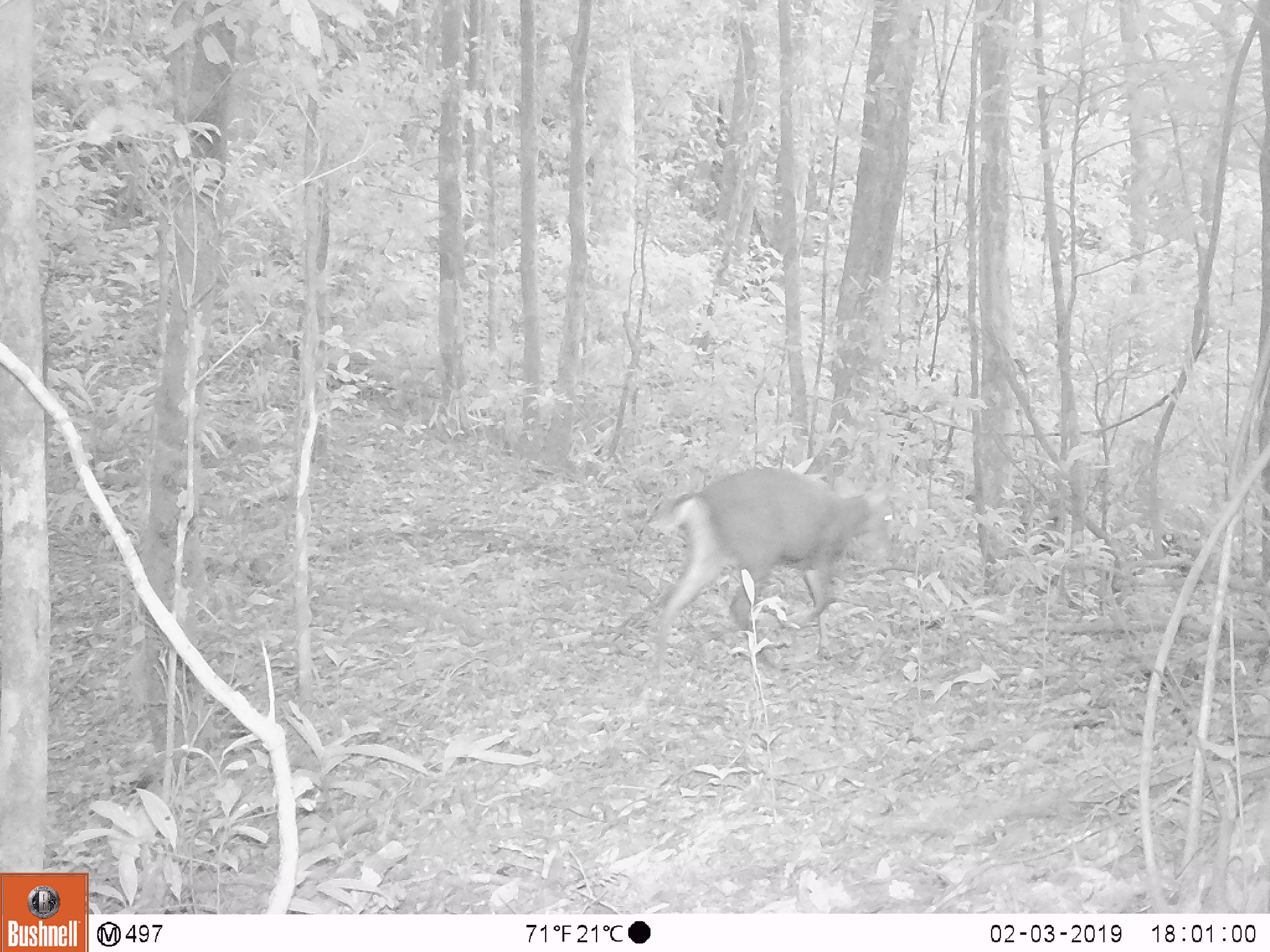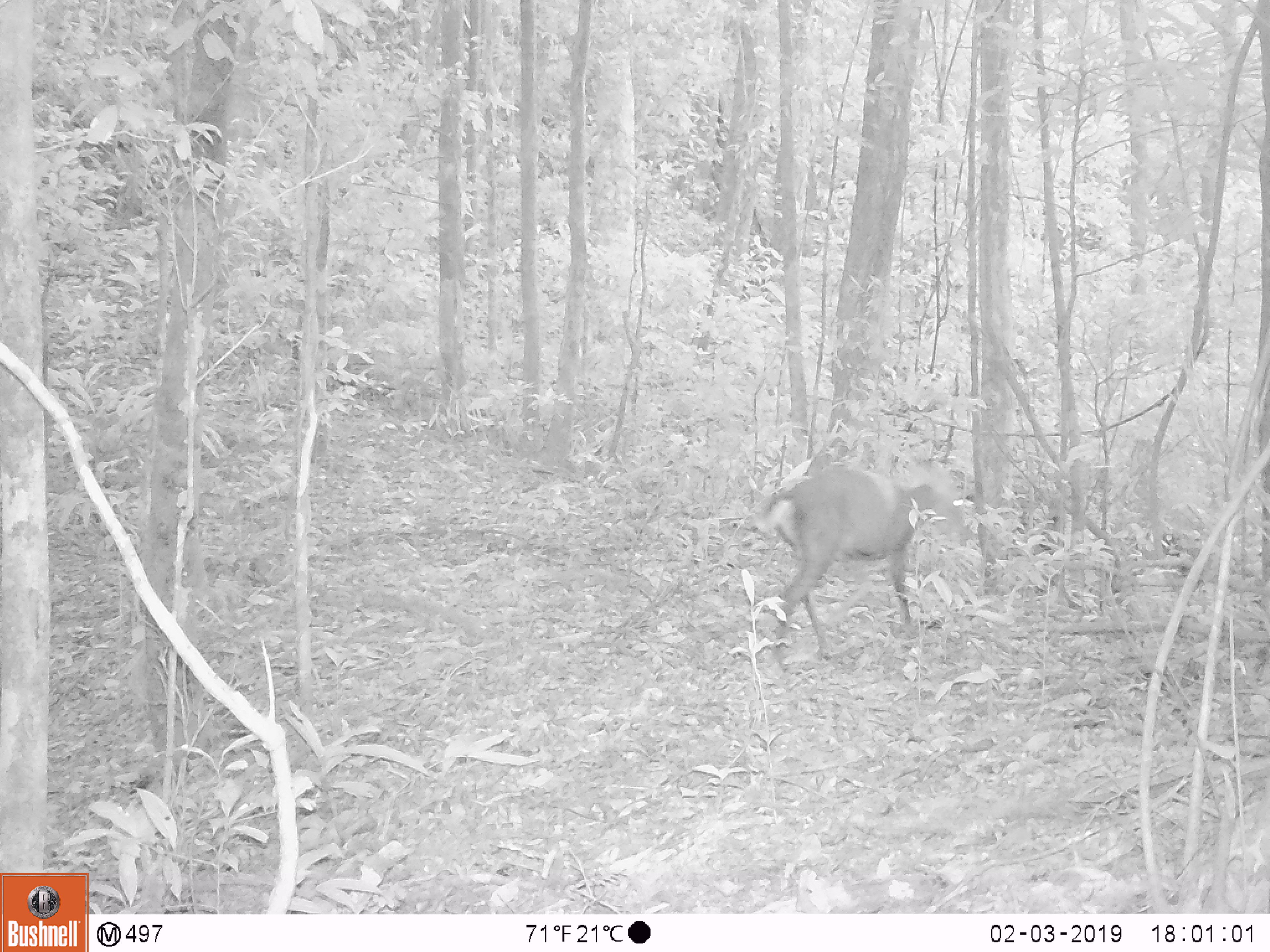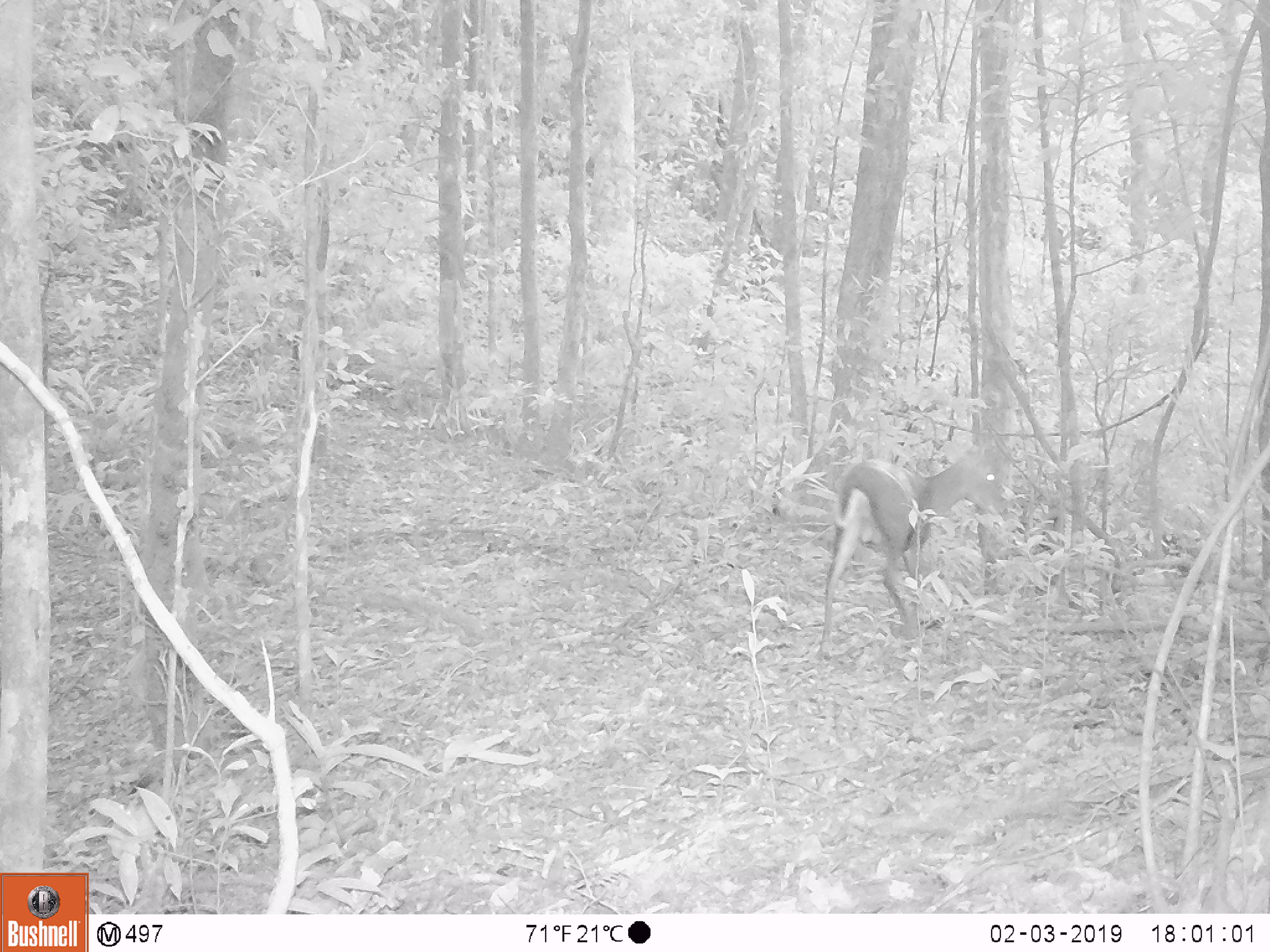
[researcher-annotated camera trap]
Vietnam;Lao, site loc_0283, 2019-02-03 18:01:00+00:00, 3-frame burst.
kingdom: Animalia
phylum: Chordata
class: Mammalia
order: Artiodactyla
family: Cervidae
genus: Muntiacus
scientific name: Muntiacus rooseveltorum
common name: roosevelt's muntjac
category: roosevelts muntjac group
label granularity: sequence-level